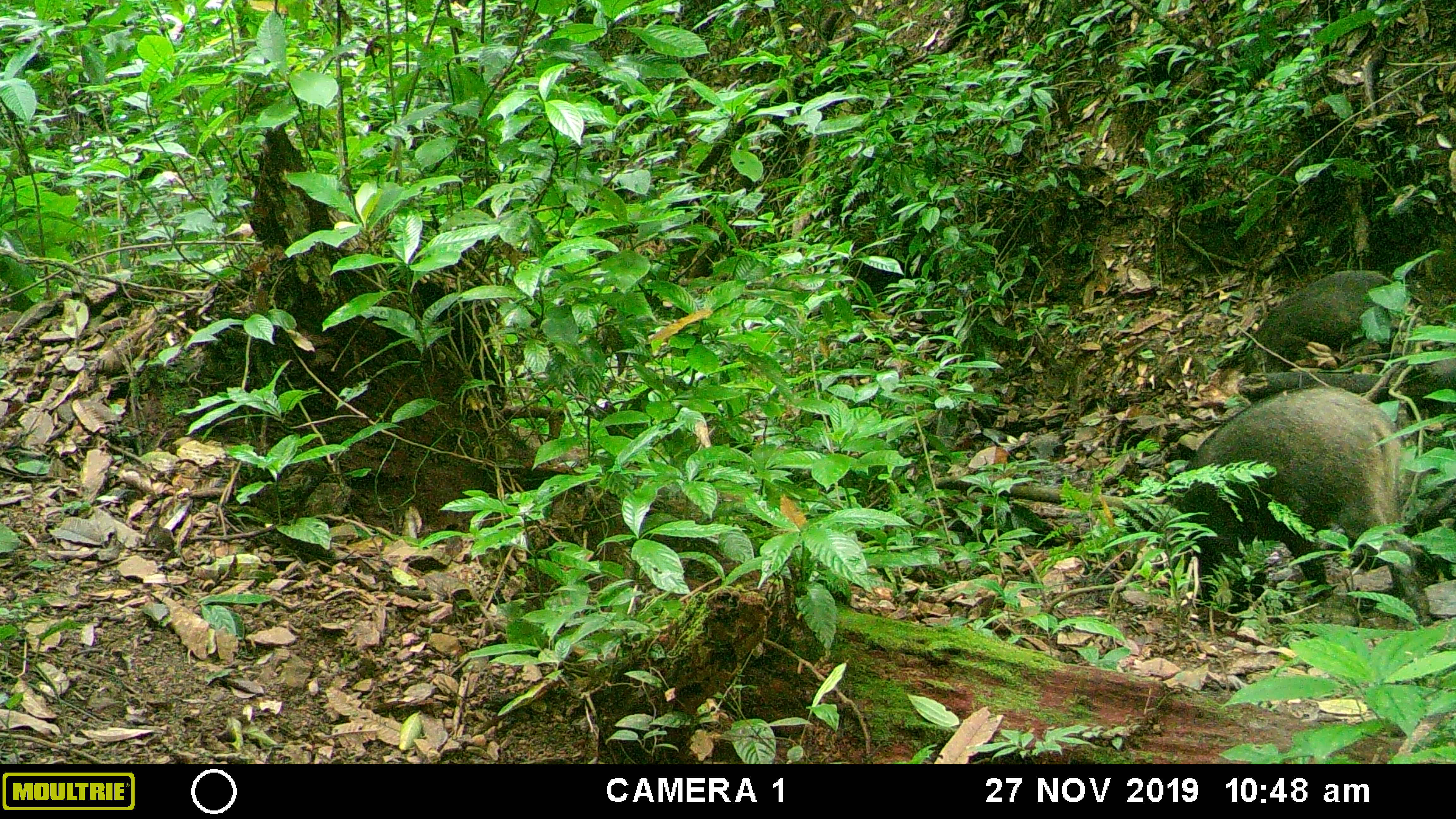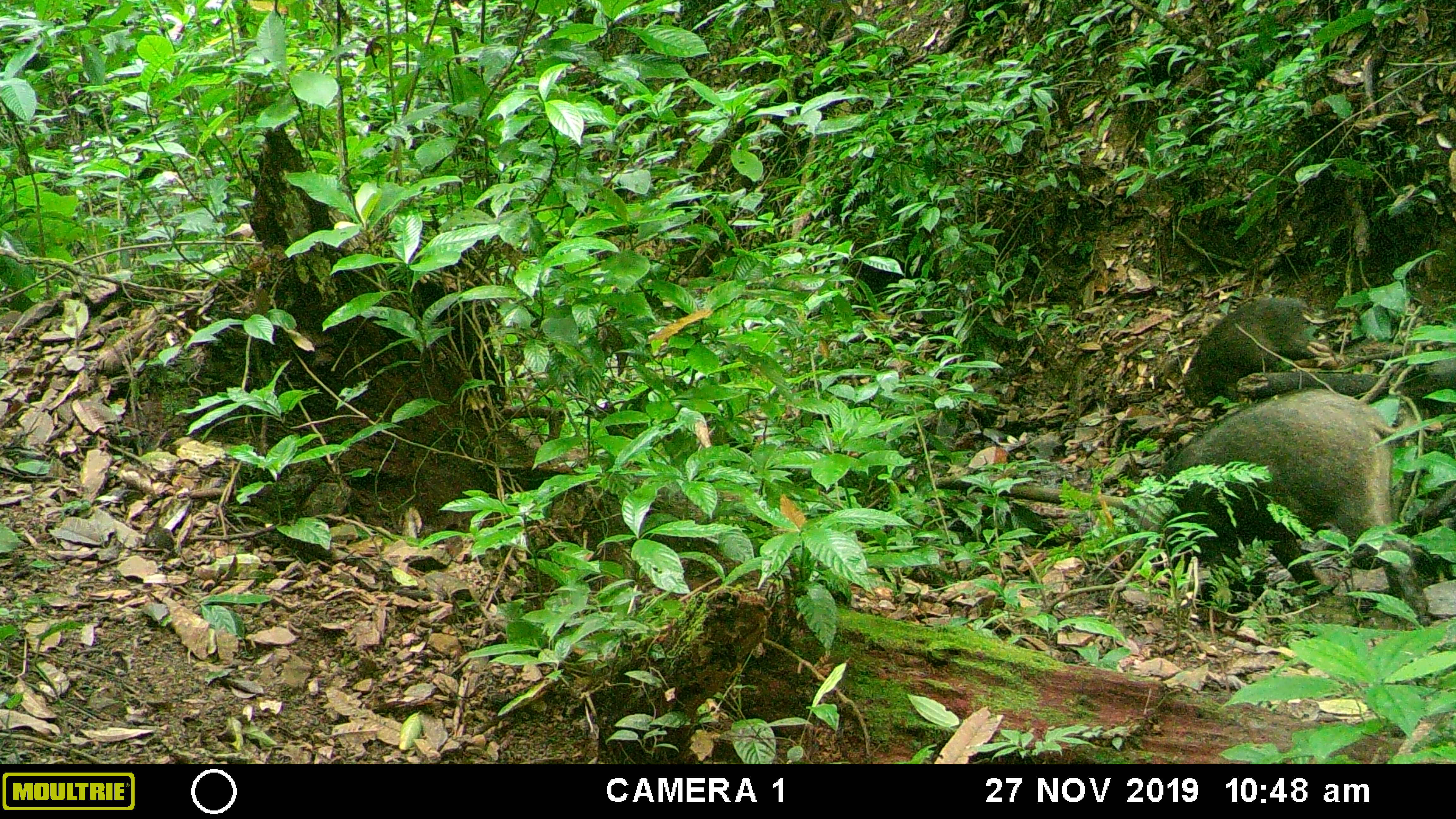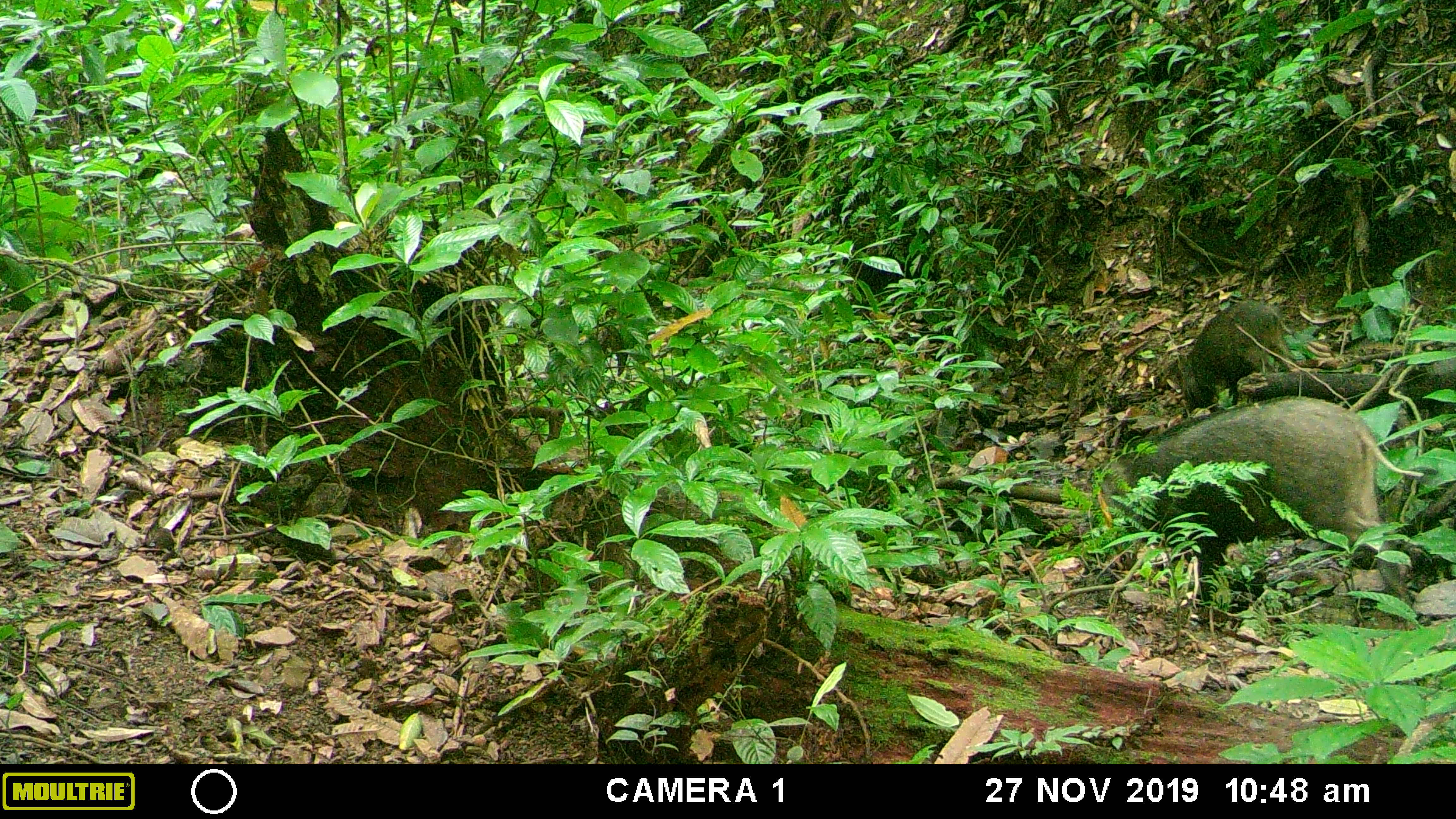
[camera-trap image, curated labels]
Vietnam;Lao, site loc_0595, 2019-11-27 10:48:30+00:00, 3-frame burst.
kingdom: Animalia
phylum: Chordata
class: Mammalia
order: Artiodactyla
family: Suidae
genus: Sus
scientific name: Sus scrofa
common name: eurasian wild pig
Eurasian wild pig (Sus scrofa). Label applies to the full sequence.